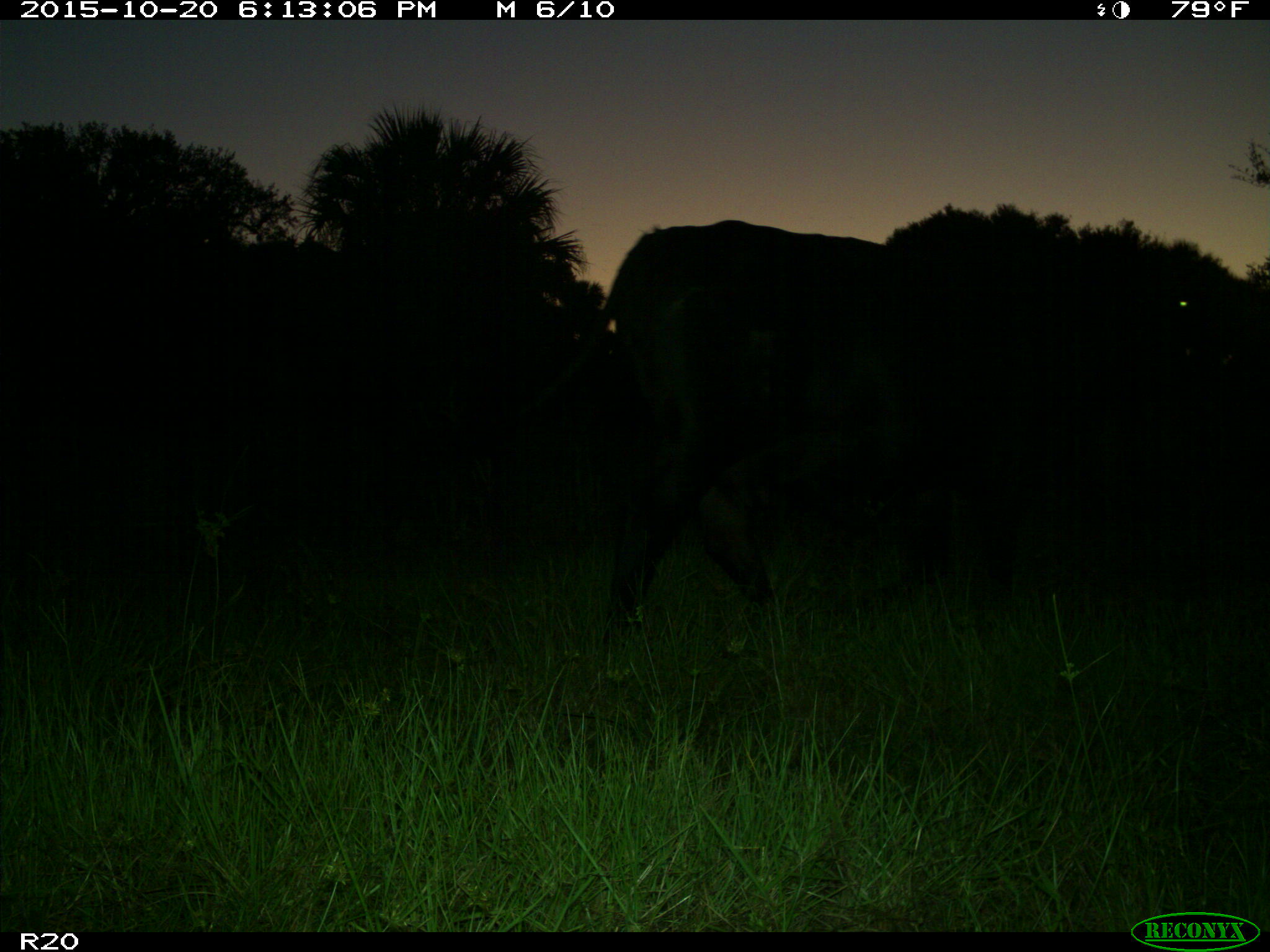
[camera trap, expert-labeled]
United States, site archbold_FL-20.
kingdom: Animalia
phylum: Chordata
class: Mammalia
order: Artiodactyla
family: Bovidae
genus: Bos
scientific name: Bos taurus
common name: domestic cow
Bos taurus (domestic cow).